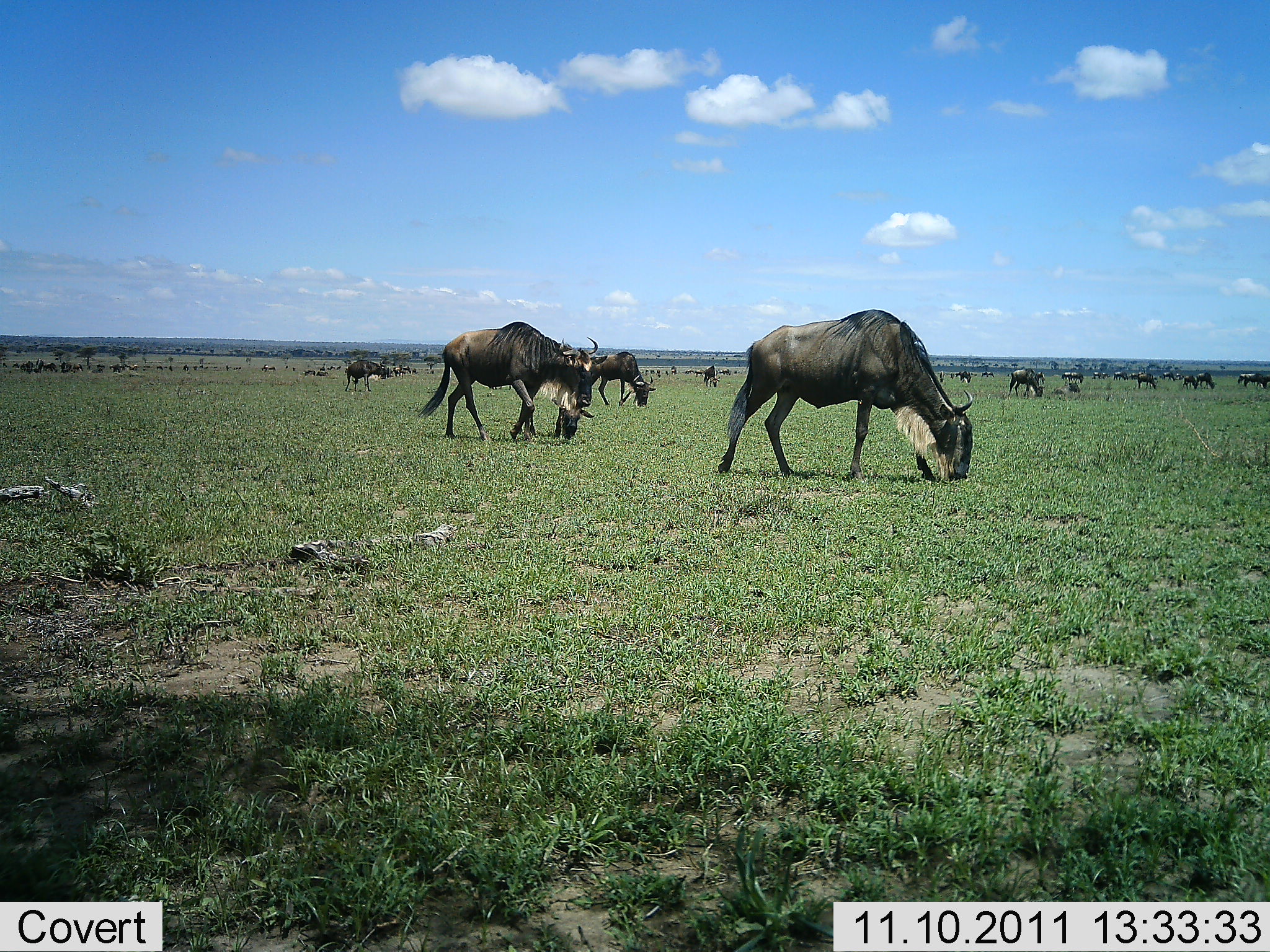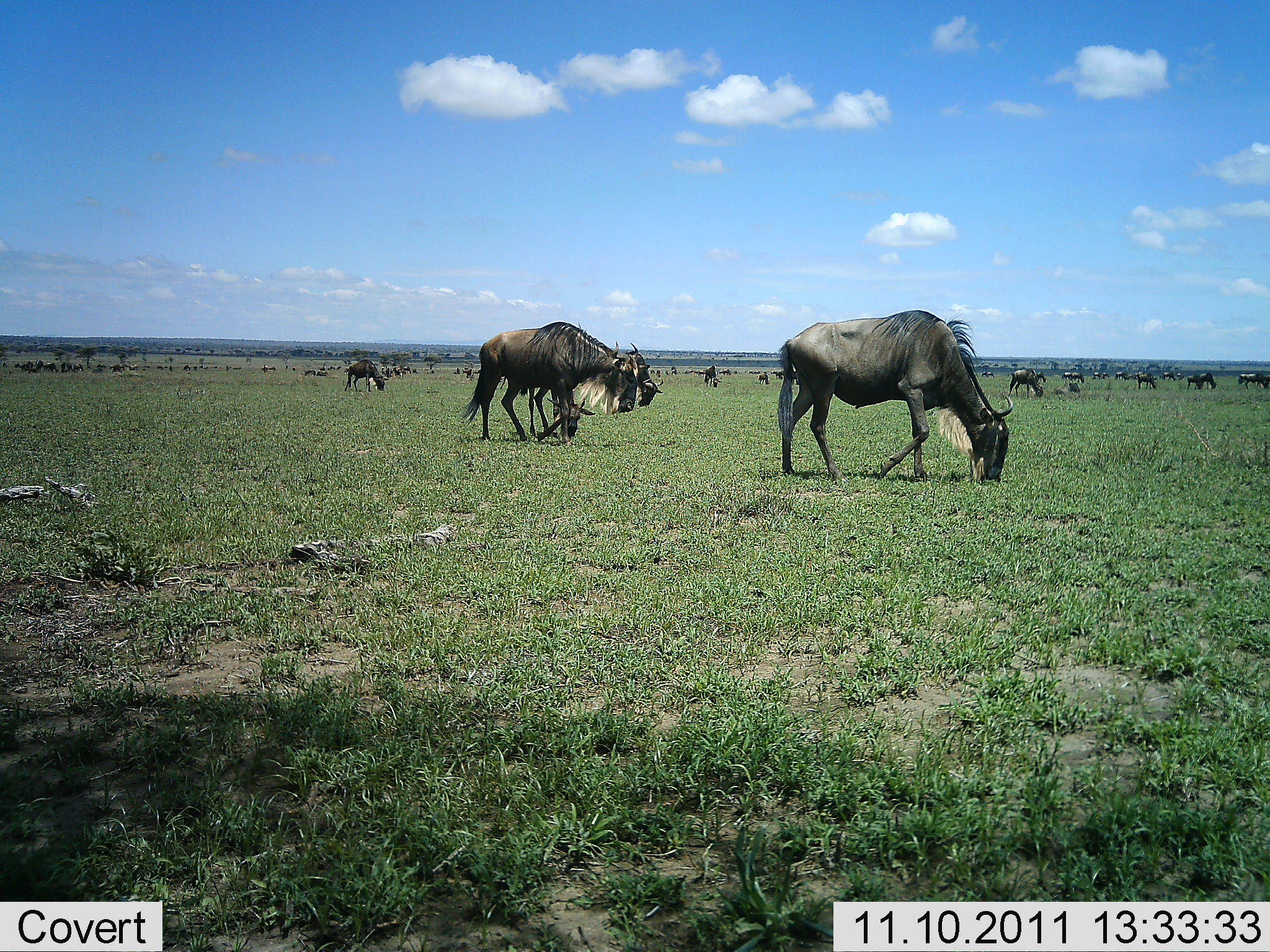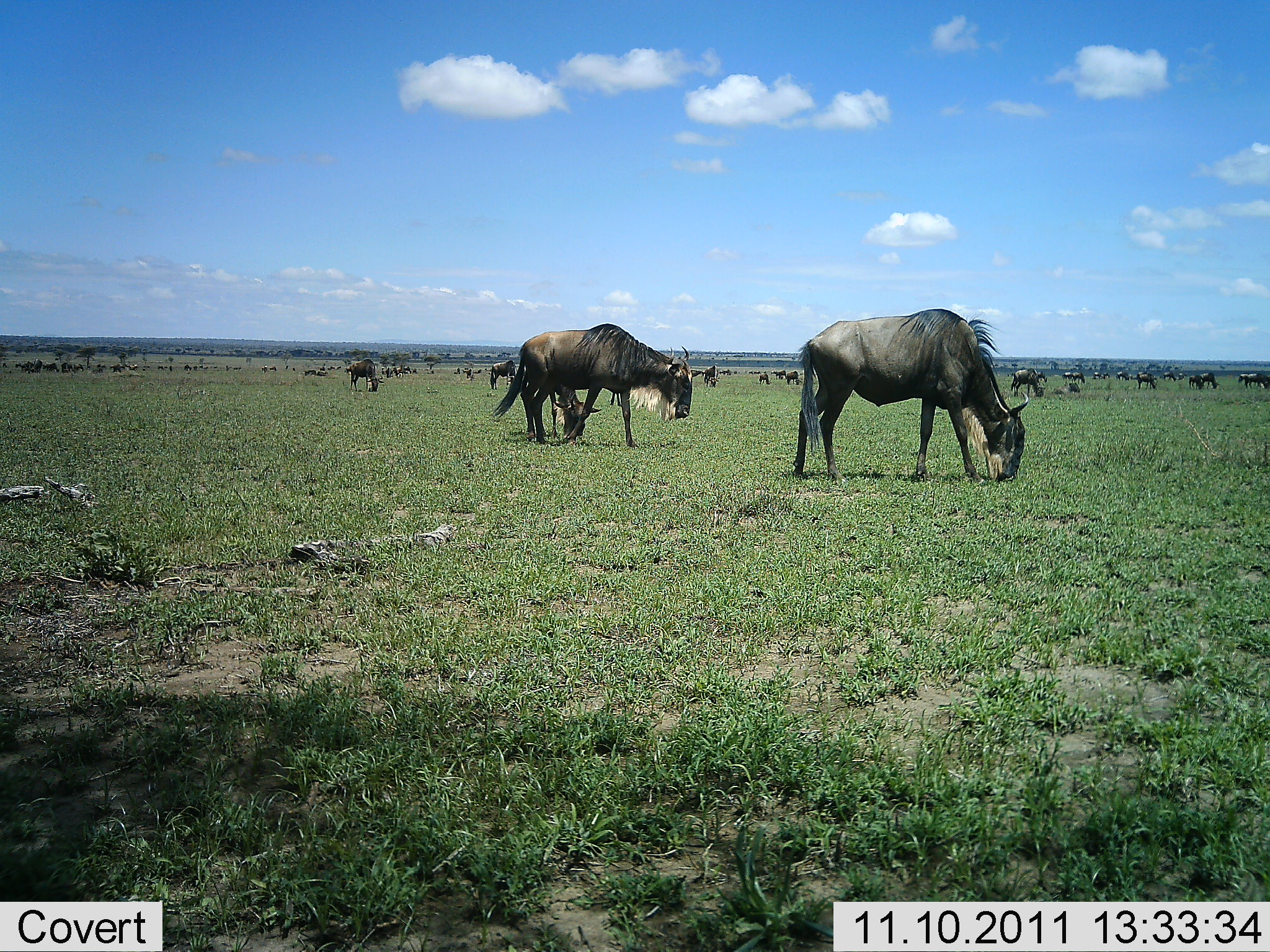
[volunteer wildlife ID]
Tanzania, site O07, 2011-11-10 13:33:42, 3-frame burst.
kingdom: Animalia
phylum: Chordata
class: Mammalia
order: Artiodactyla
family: Bovidae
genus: Connochaetes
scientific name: Connochaetes taurinus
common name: blue wildebeest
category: wildebeest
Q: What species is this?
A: Wildebeest (blue wildebeest) (Connochaetes taurinus).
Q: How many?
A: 11-50.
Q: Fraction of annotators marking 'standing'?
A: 35%.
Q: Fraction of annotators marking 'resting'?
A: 0%.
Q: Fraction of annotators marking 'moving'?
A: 65%.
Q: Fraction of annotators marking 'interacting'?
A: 0%.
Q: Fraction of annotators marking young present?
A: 0%.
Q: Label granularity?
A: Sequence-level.